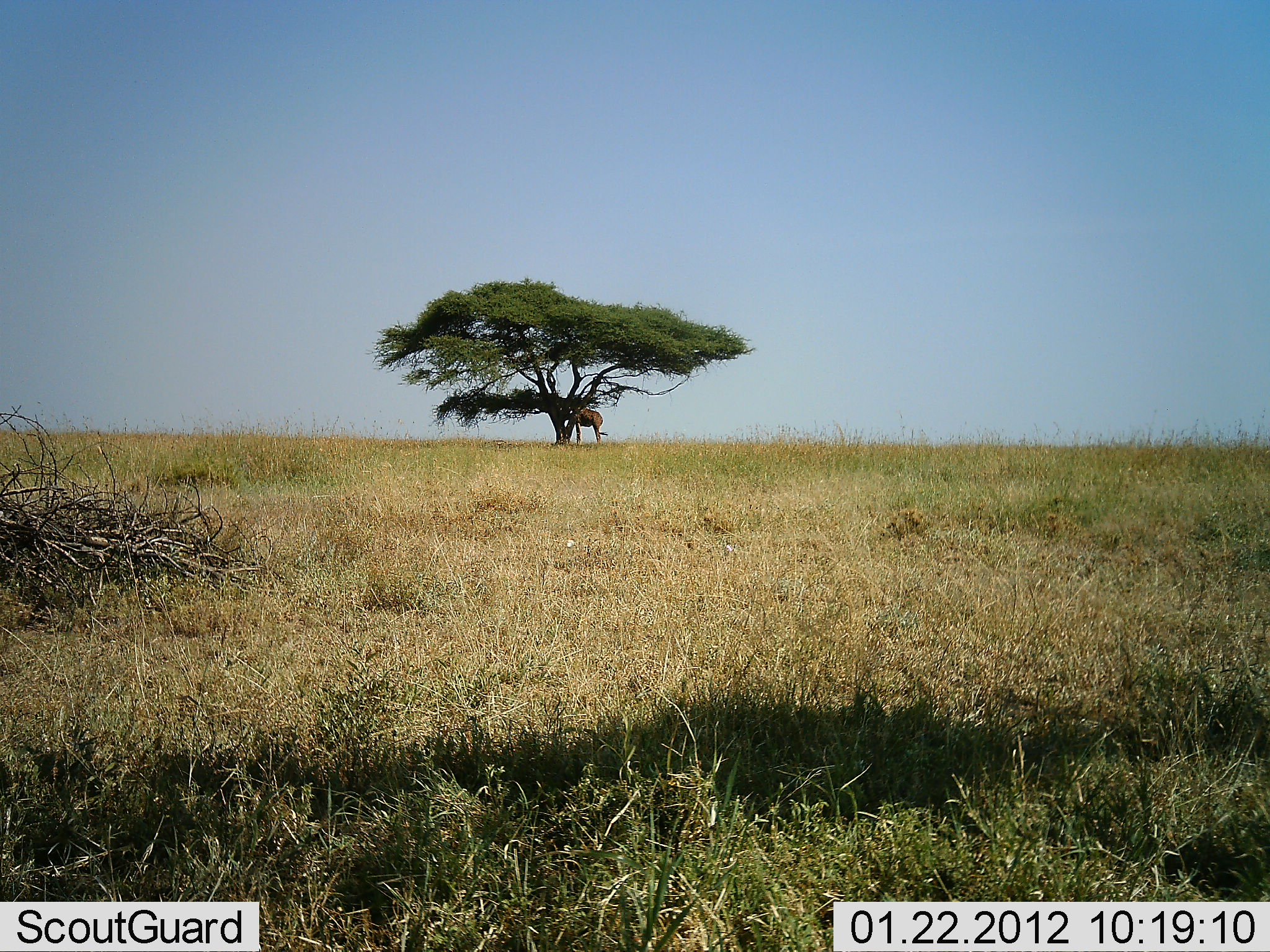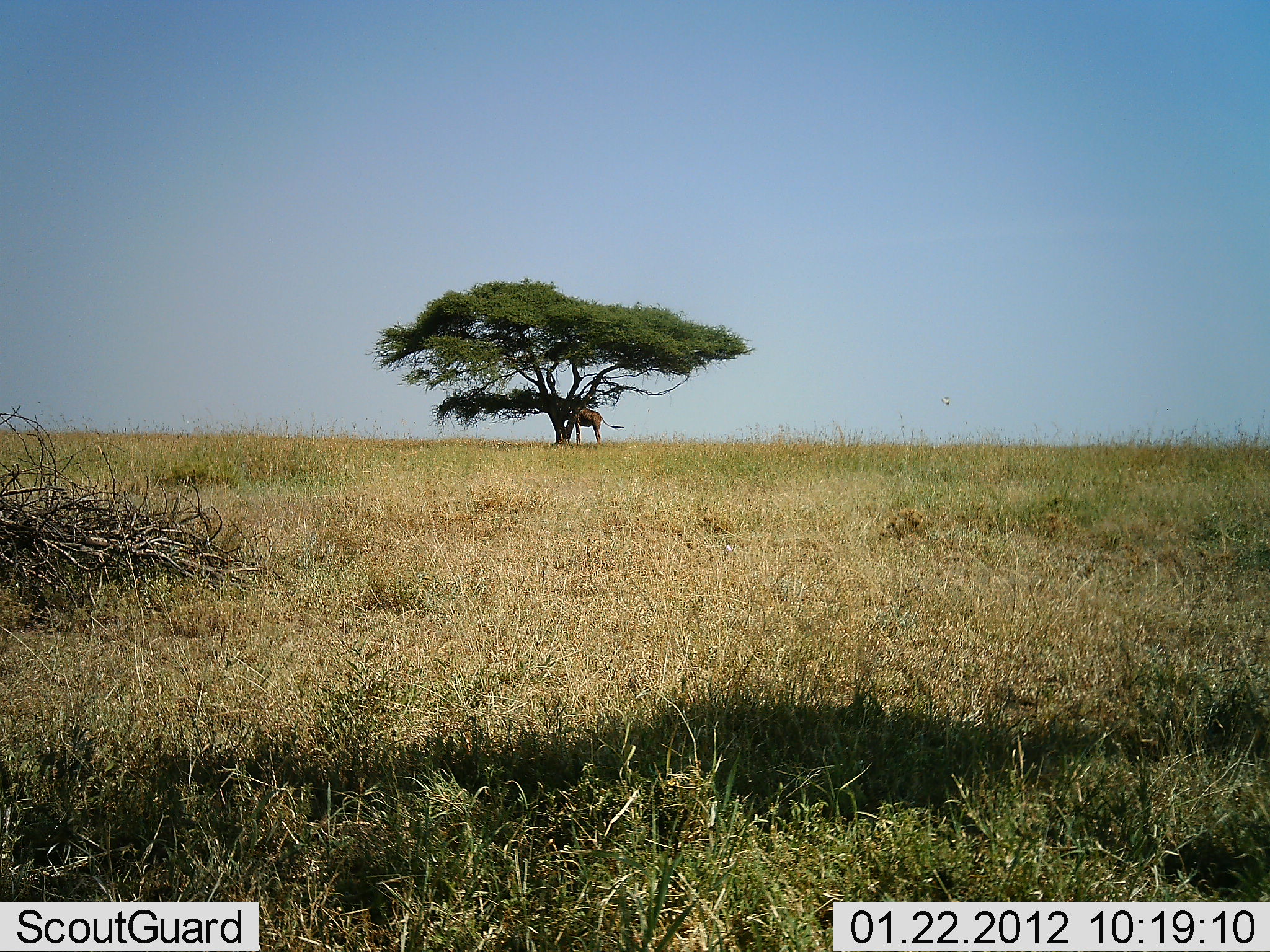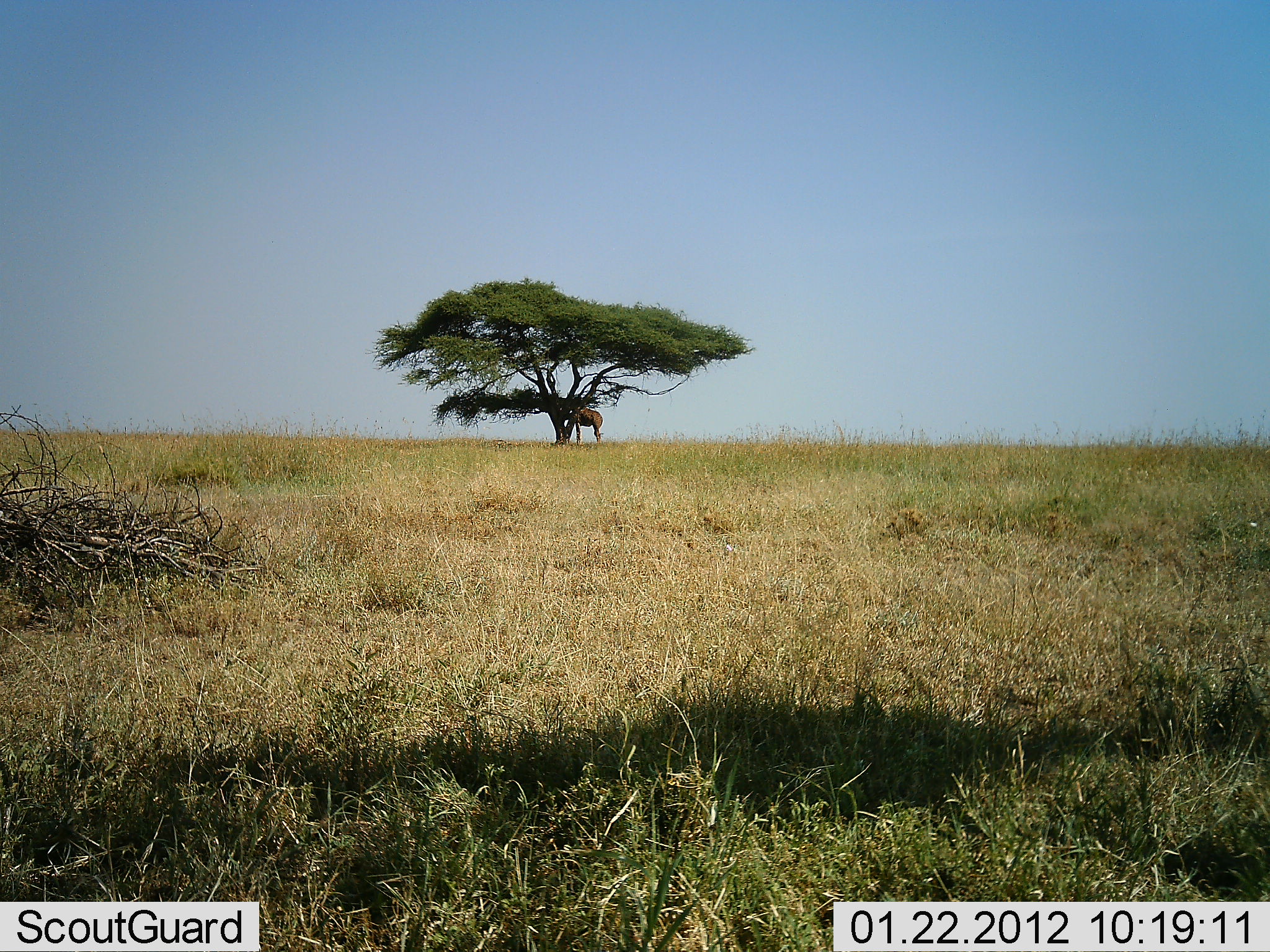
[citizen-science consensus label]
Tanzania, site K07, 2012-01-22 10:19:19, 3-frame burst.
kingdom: Animalia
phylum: Chordata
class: Mammalia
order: Artiodactyla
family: Giraffidae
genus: Giraffa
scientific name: Giraffa camelopardalis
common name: giraffe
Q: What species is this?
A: Giraffe (Giraffa camelopardalis).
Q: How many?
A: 1.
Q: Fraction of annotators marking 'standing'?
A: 65%.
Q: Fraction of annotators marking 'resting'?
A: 0%.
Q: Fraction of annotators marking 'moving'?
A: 0%.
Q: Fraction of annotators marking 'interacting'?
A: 4%.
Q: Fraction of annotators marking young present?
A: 0%.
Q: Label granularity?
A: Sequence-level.